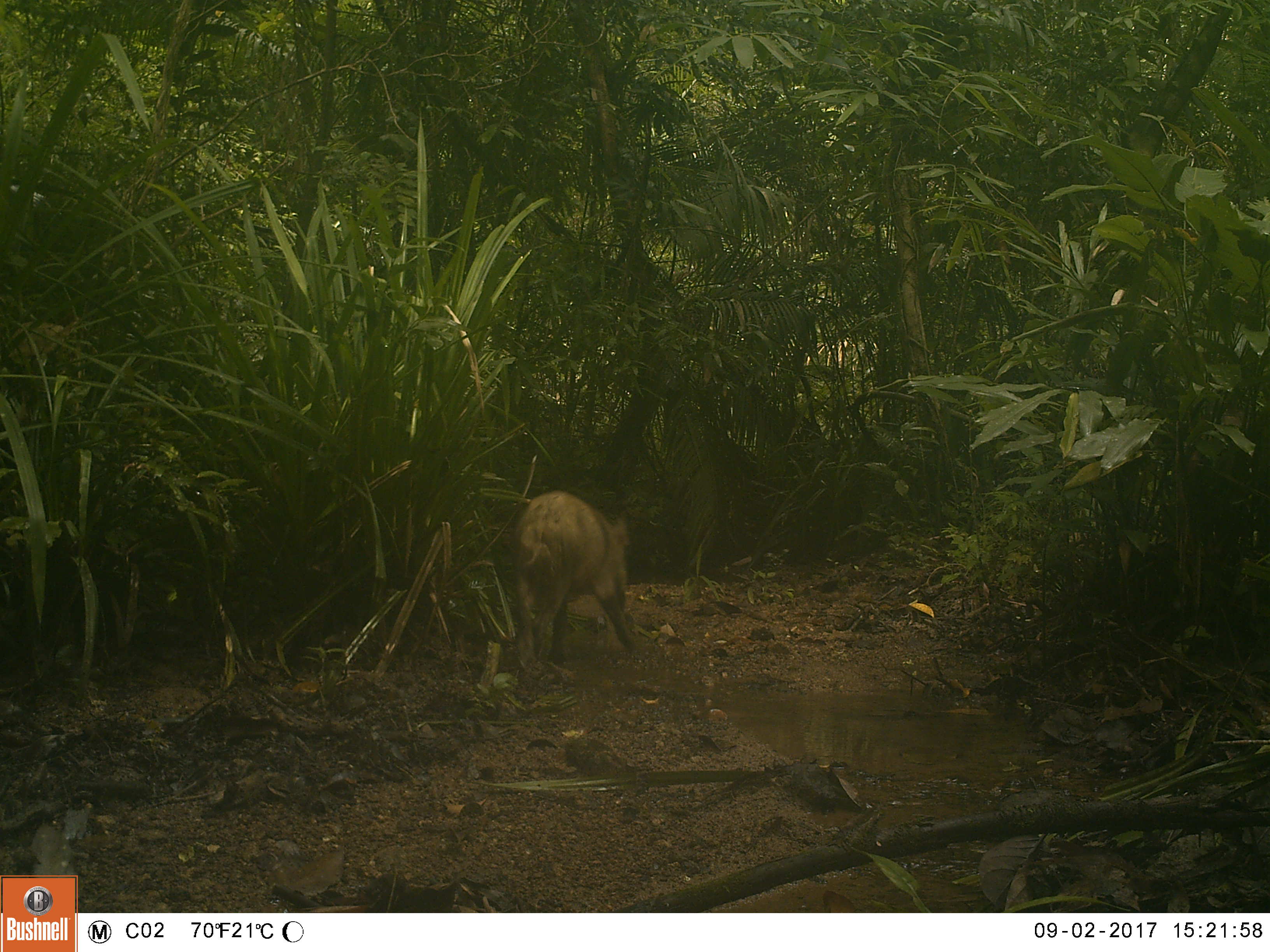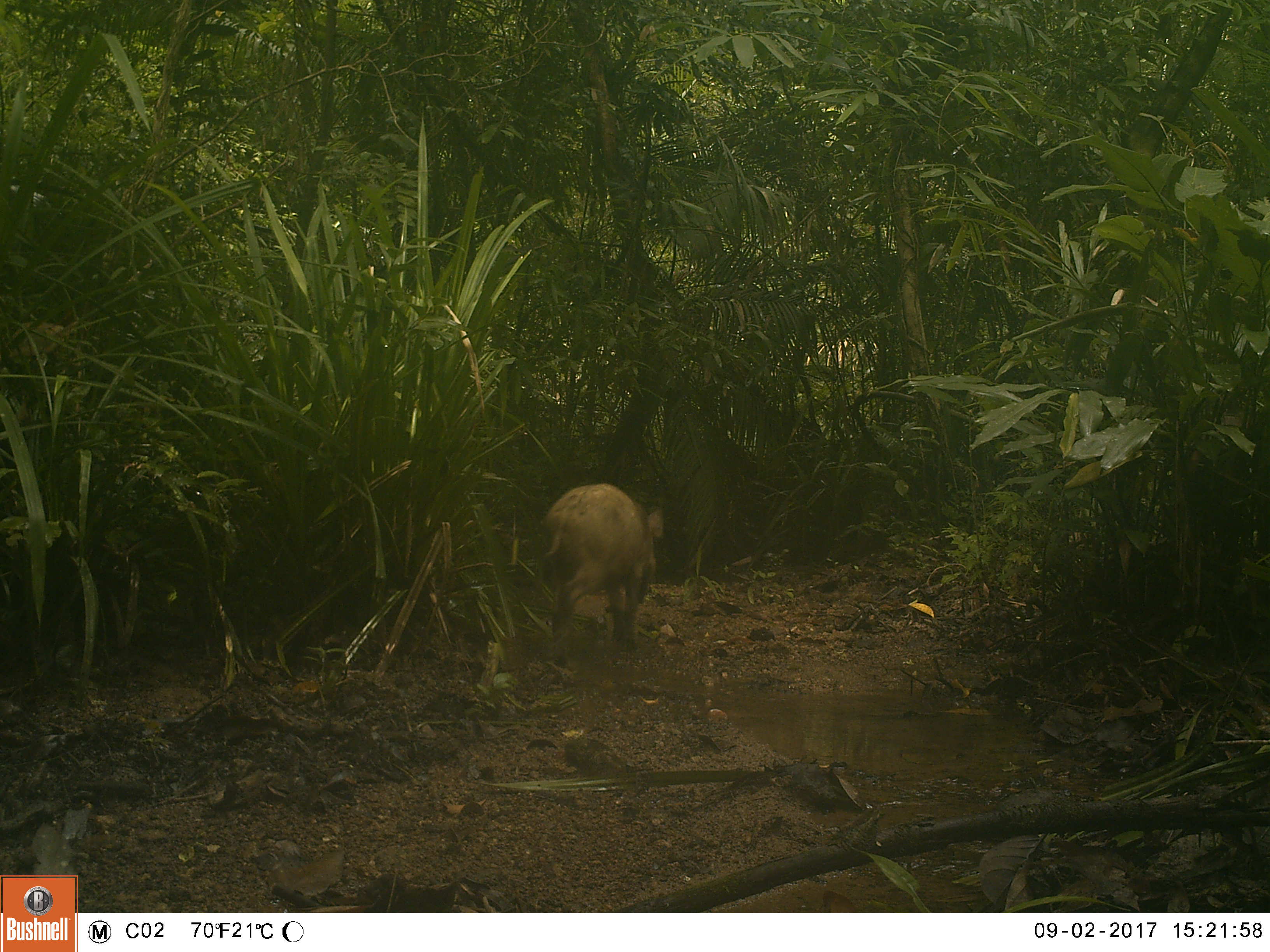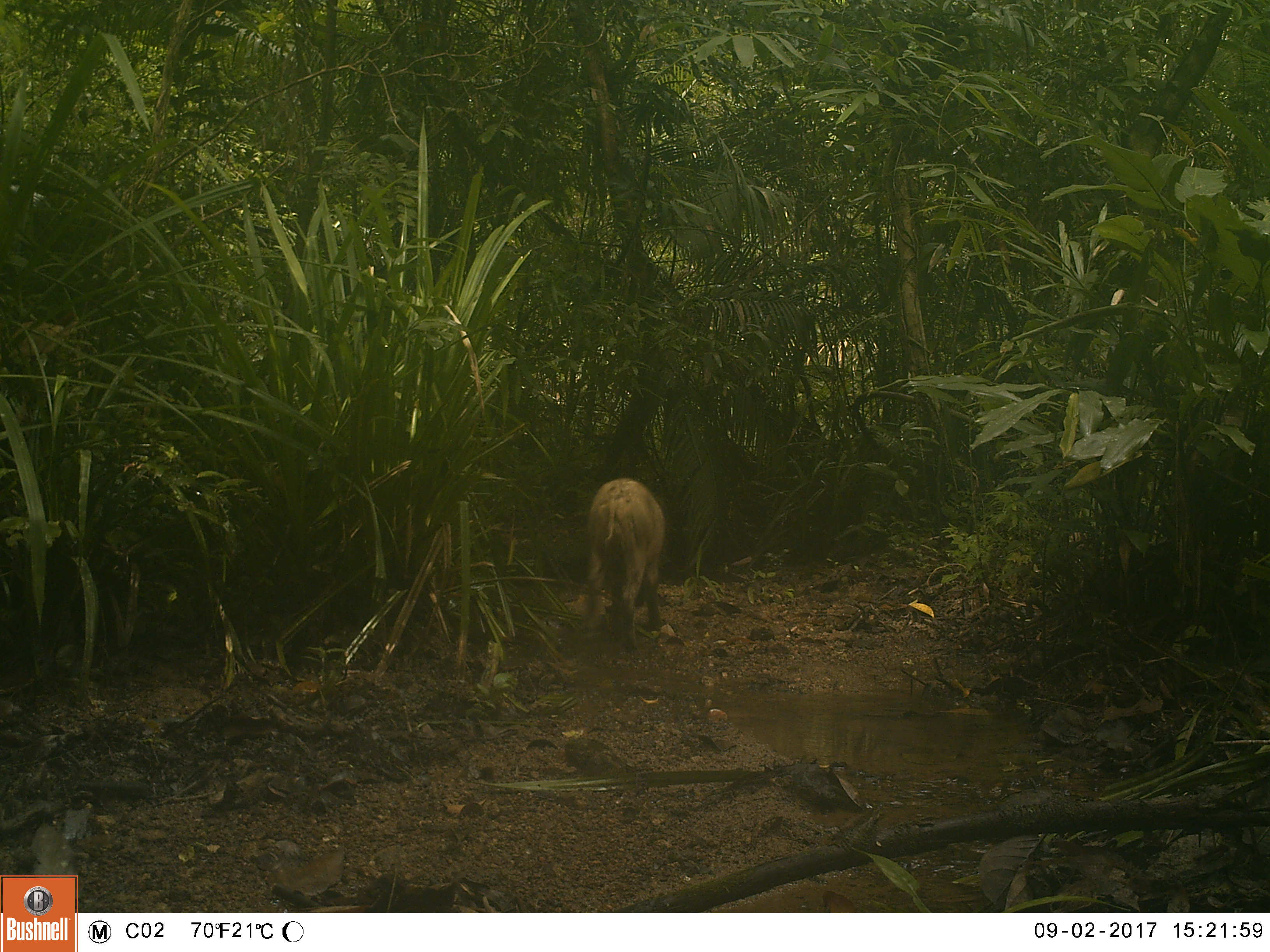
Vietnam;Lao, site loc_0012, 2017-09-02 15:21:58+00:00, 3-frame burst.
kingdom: Animalia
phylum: Chordata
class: Mammalia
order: Artiodactyla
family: Suidae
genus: Sus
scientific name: Sus scrofa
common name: eurasian wild pig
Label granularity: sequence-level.